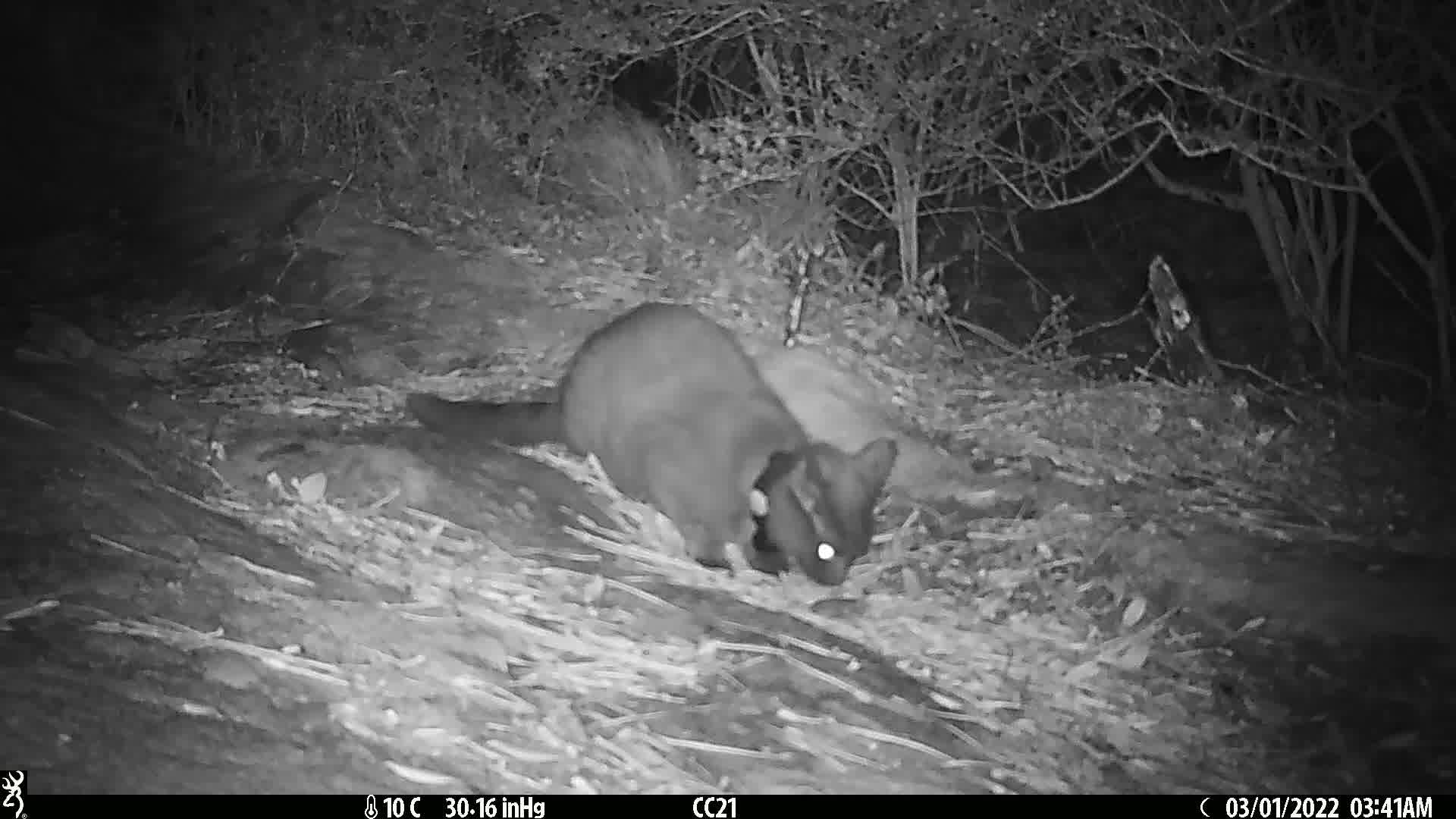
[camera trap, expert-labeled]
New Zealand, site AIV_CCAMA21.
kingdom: Animalia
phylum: Chordata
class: Mammalia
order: Carnivora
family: Felidae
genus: Felis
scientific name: Felis catus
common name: domestic cat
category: cat